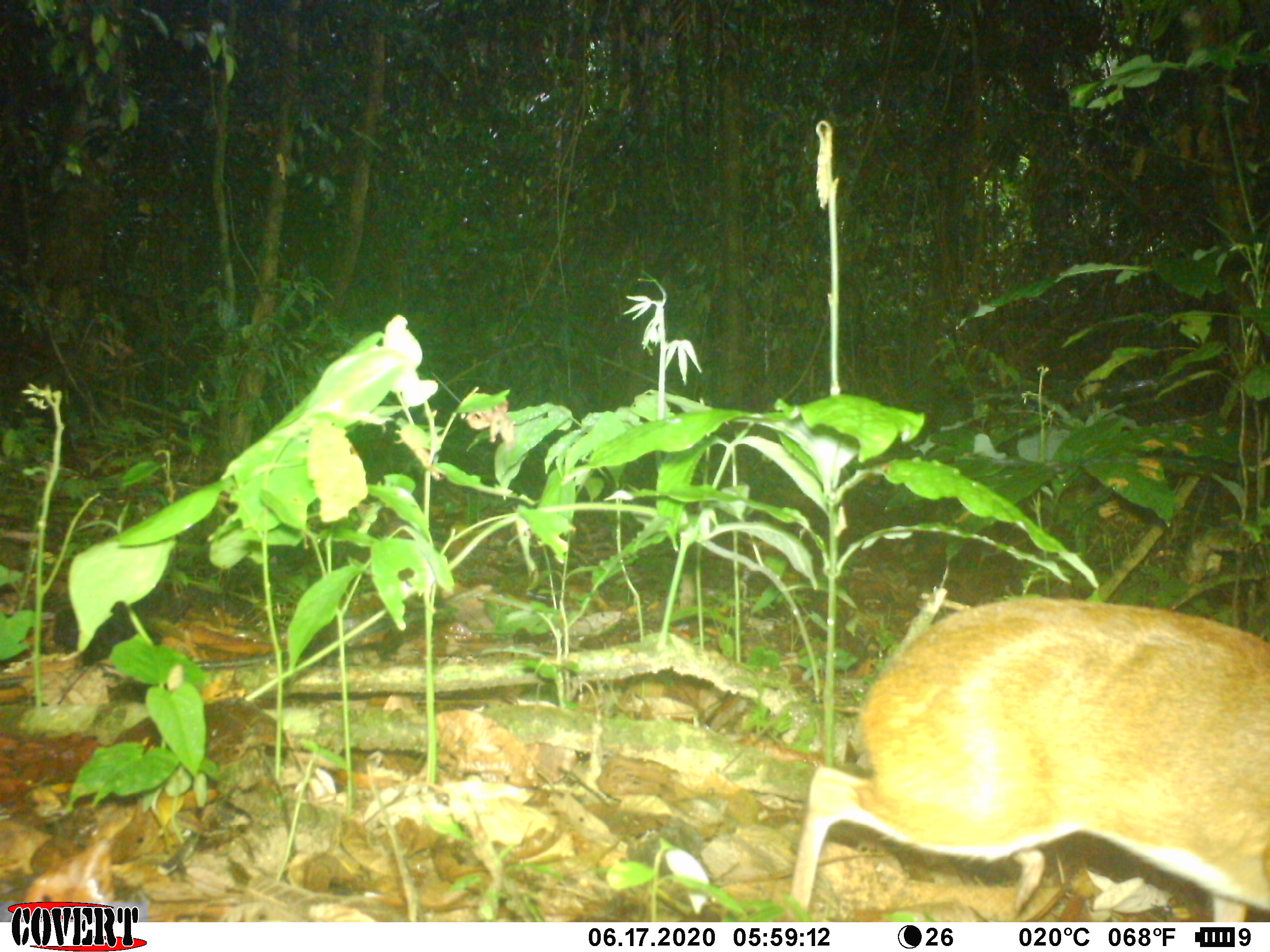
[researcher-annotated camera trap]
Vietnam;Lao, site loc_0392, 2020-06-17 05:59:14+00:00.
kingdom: Animalia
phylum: Chordata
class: Mammalia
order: Artiodactyla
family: Tragulidae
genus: Moschiola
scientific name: Moschiola meminna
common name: chevrotain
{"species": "chevrotain (Moschiola meminna)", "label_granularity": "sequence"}